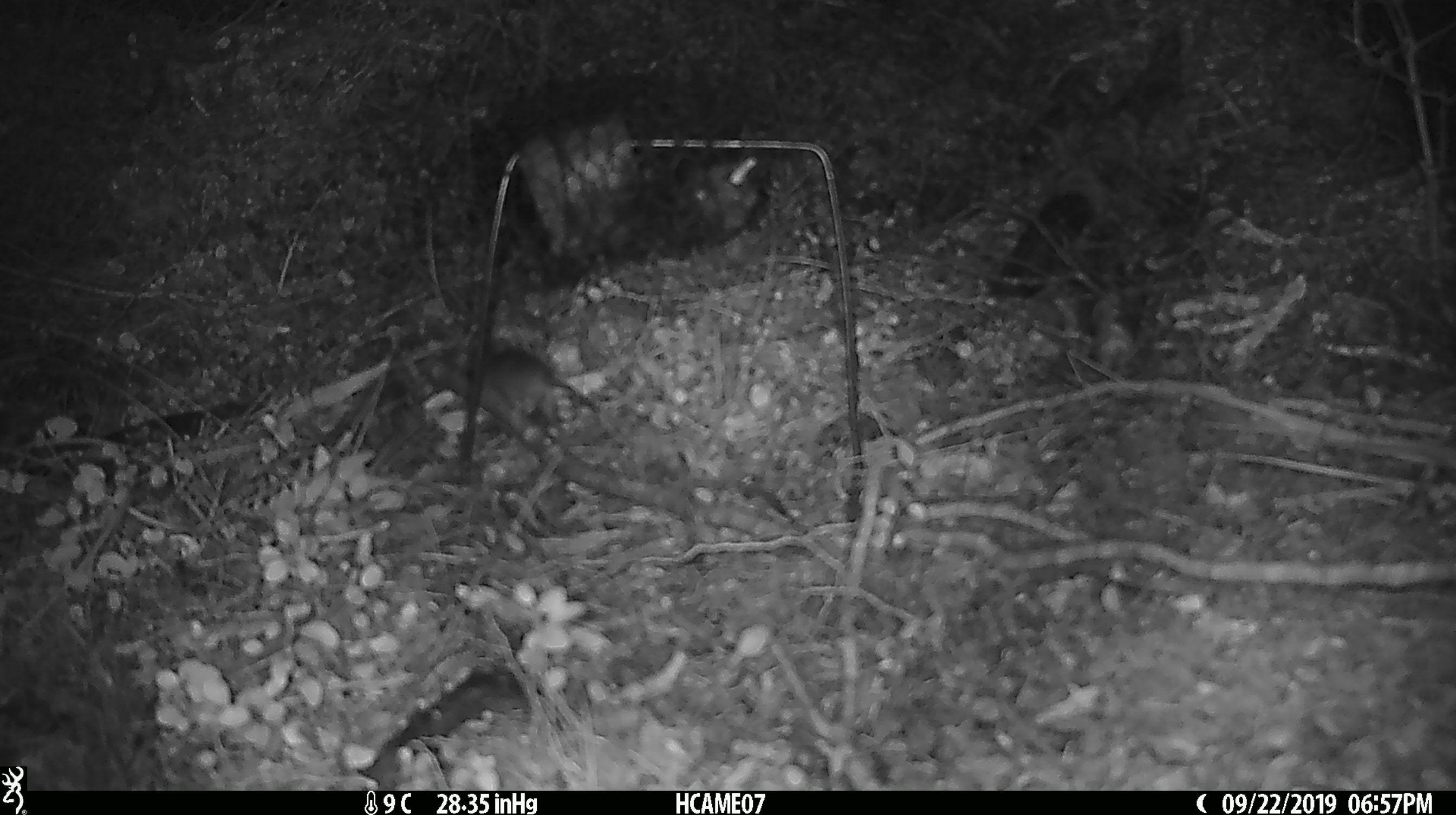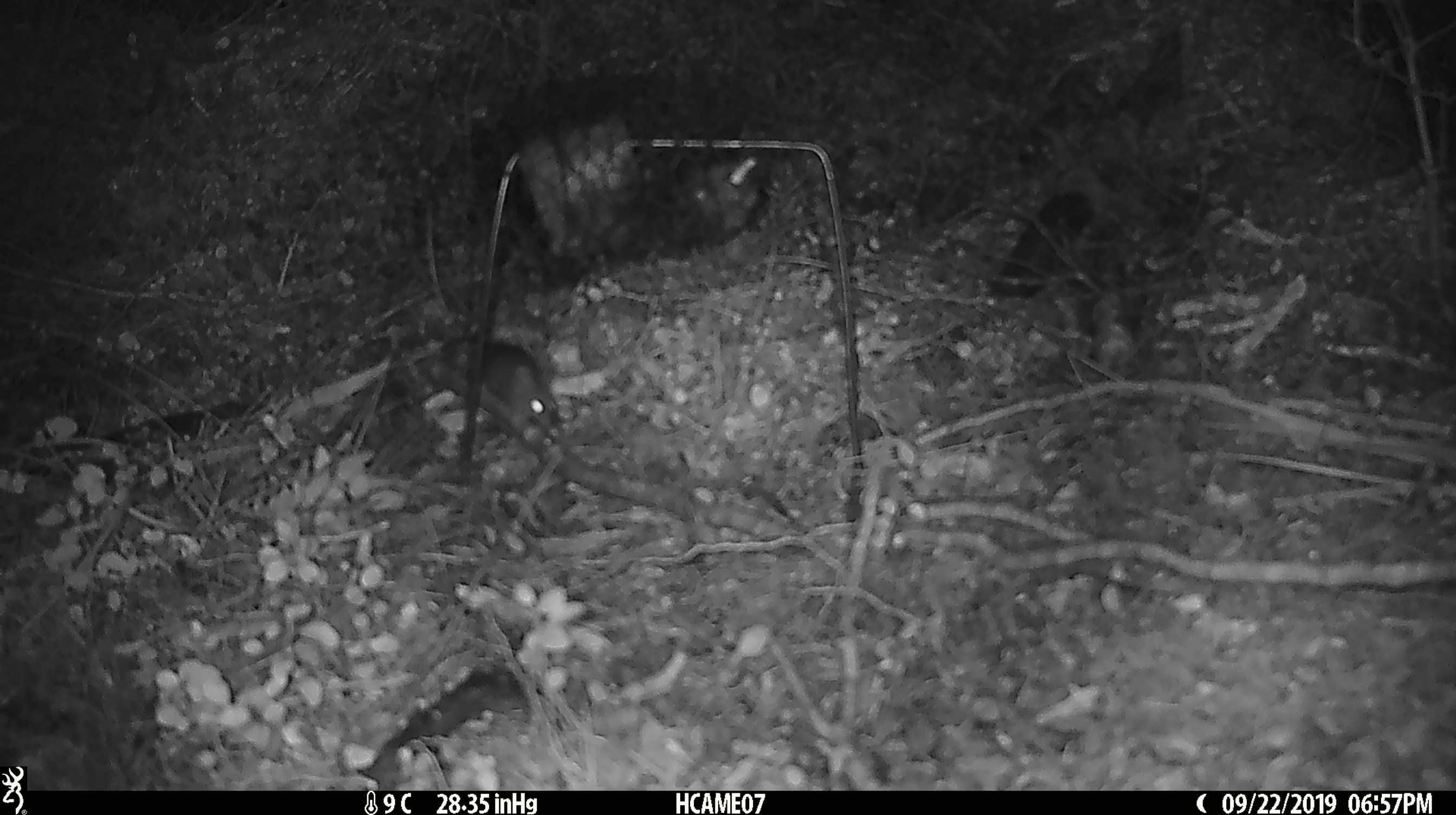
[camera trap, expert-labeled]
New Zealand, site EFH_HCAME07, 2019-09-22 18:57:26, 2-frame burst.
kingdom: Animalia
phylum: Chordata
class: Mammalia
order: Rodentia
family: Muridae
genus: Mus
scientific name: Mus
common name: mouse